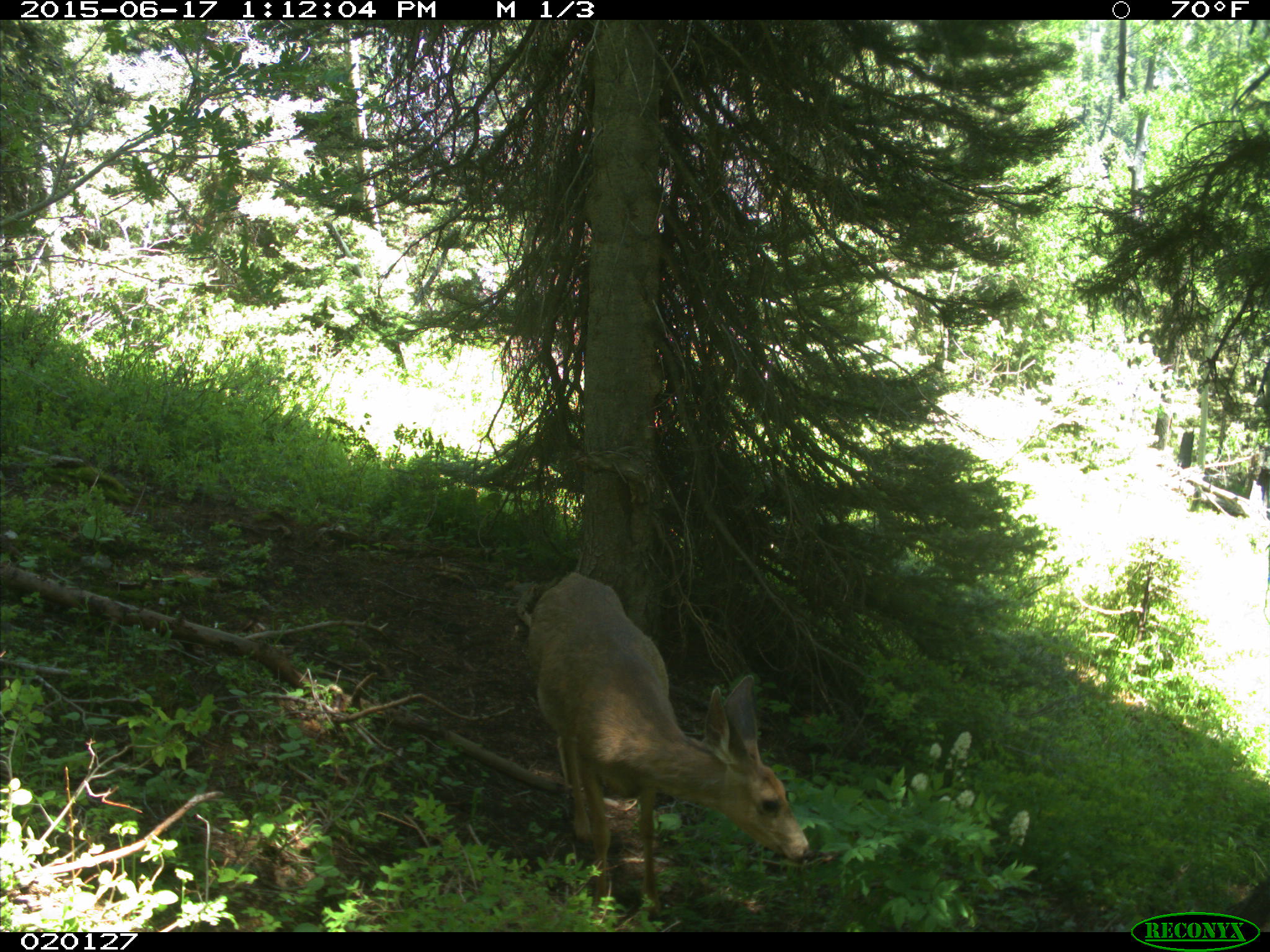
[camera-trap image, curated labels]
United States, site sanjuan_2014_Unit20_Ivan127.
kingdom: Animalia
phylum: Chordata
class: Mammalia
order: Artiodactyla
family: Cervidae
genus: Odocoileus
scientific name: Odocoileus hemionus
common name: mule deer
Odocoileus hemionus (mule deer).